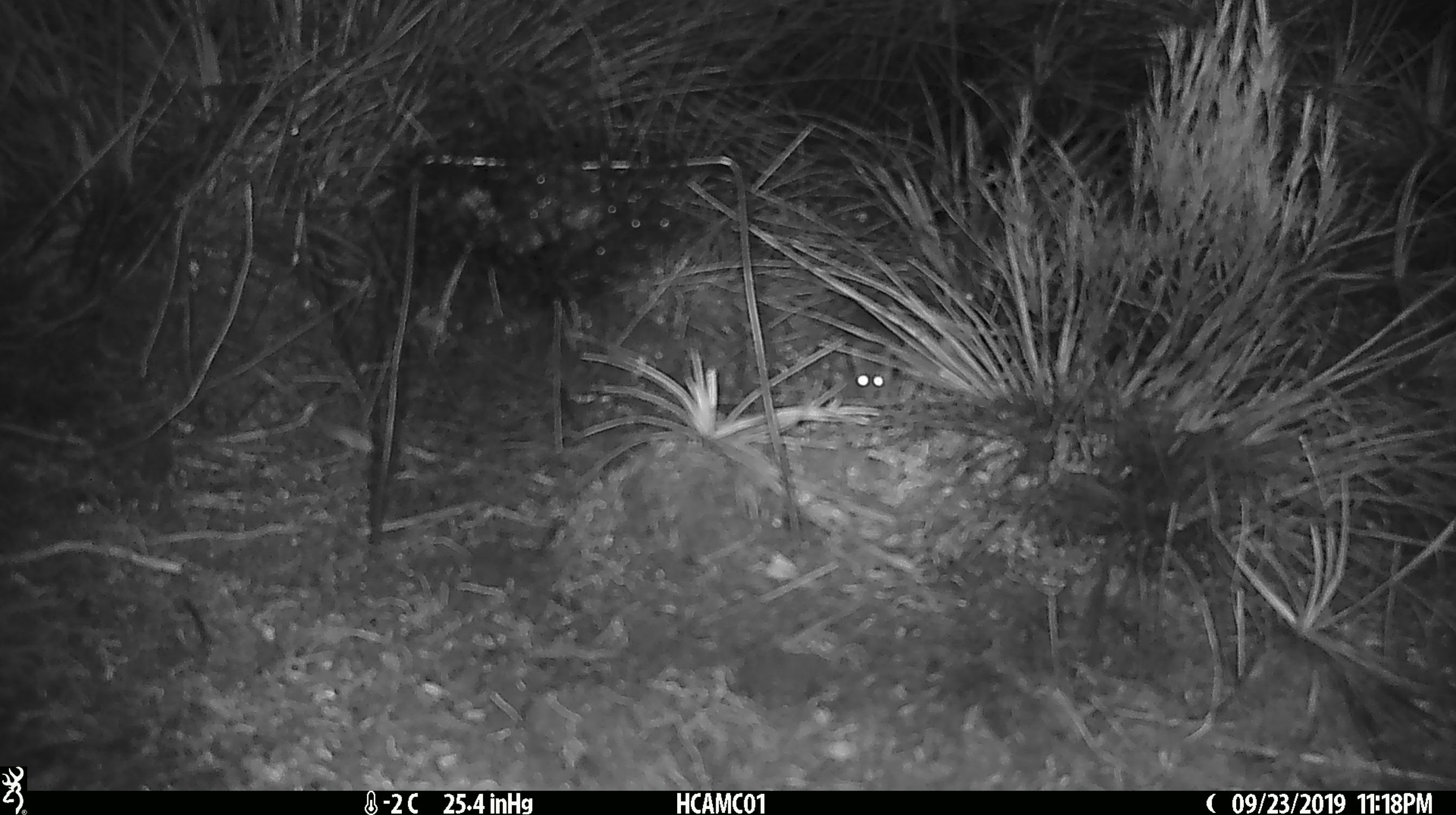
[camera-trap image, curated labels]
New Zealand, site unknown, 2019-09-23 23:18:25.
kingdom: Animalia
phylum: Chordata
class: Mammalia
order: Rodentia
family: Muridae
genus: Mus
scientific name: Mus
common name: mouse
Mouse (Mus).